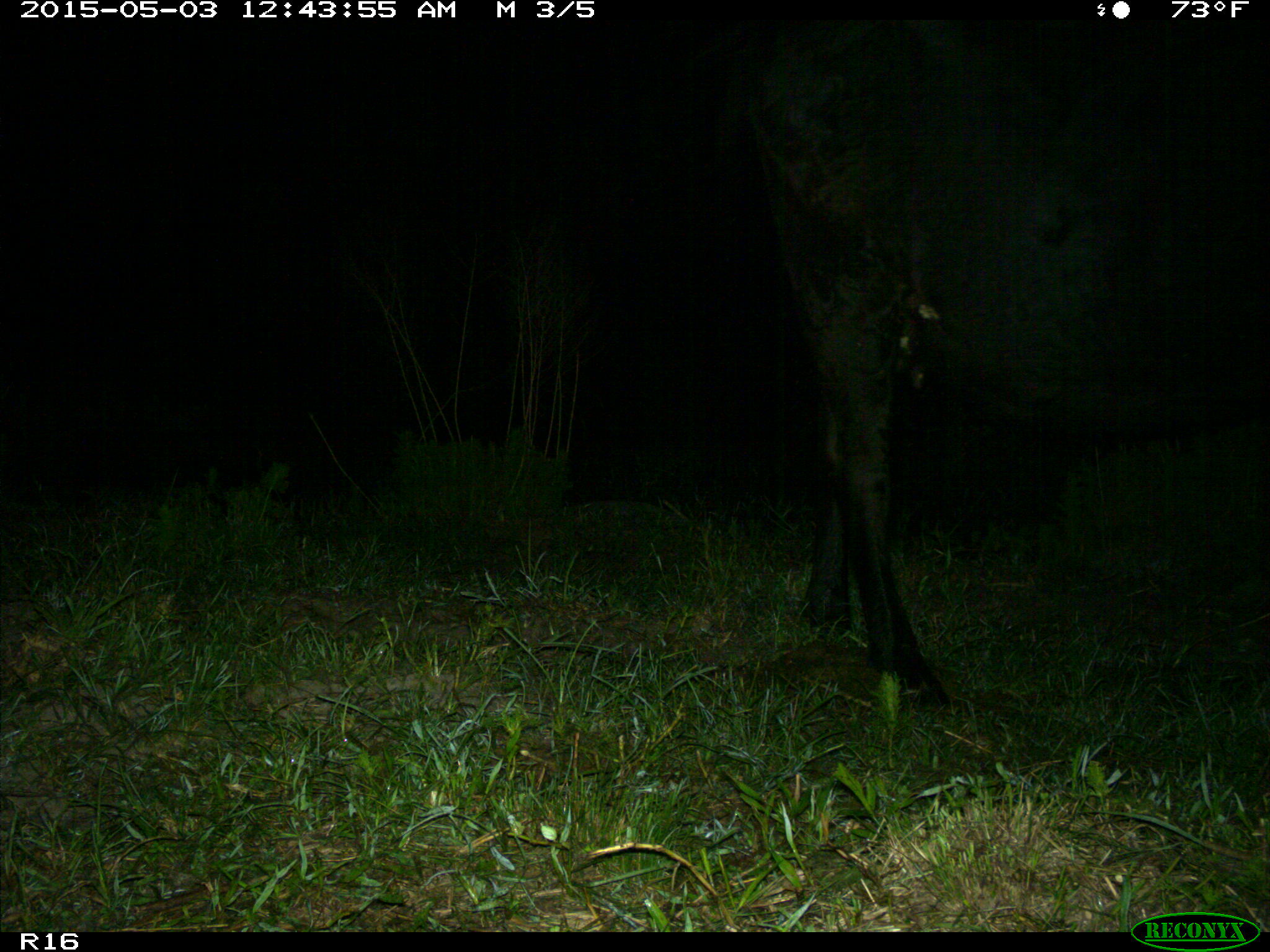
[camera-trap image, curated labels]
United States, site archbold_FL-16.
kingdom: Animalia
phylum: Chordata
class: Mammalia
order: Artiodactyla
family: Bovidae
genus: Bos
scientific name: Bos taurus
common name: domestic cow